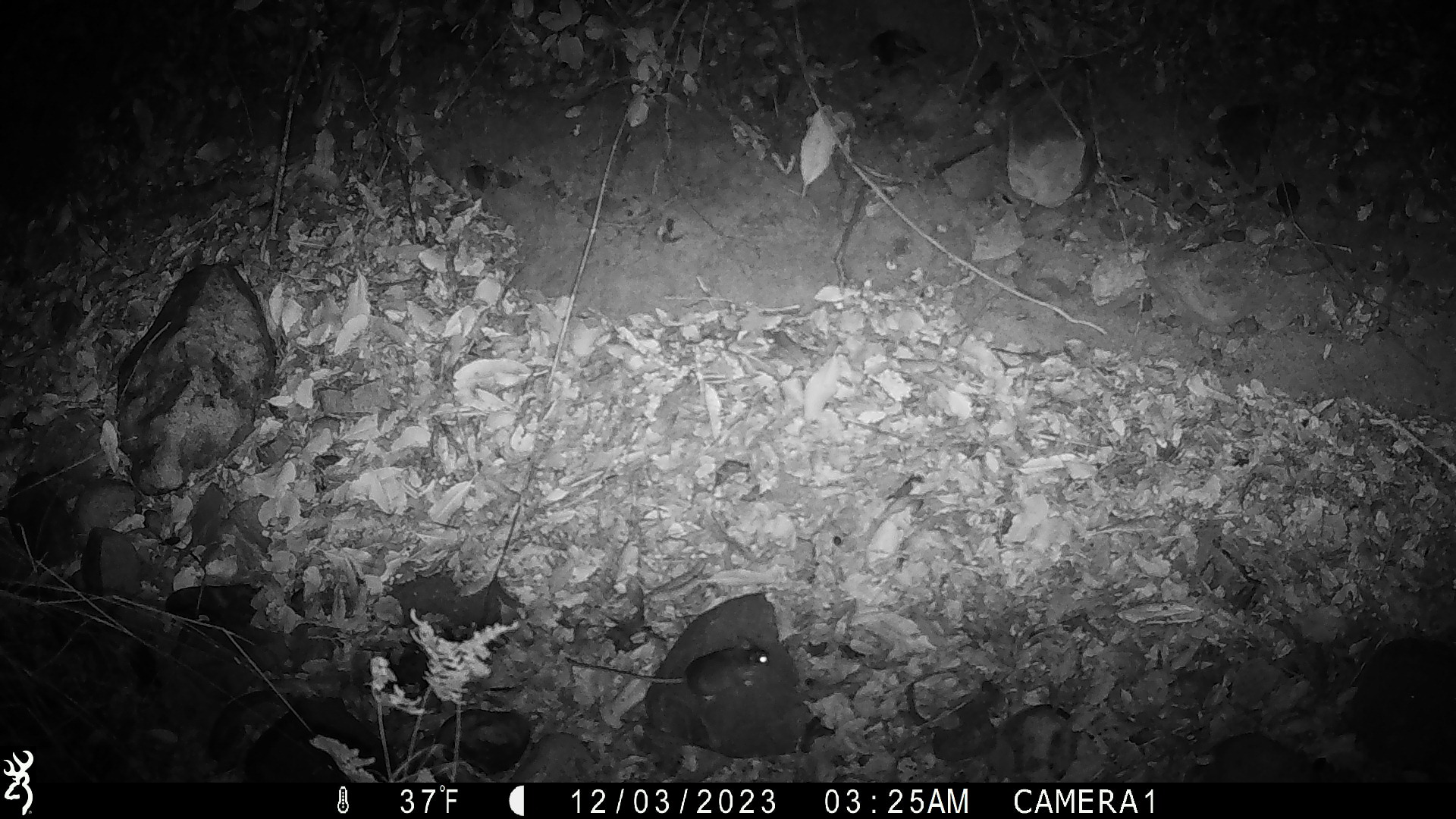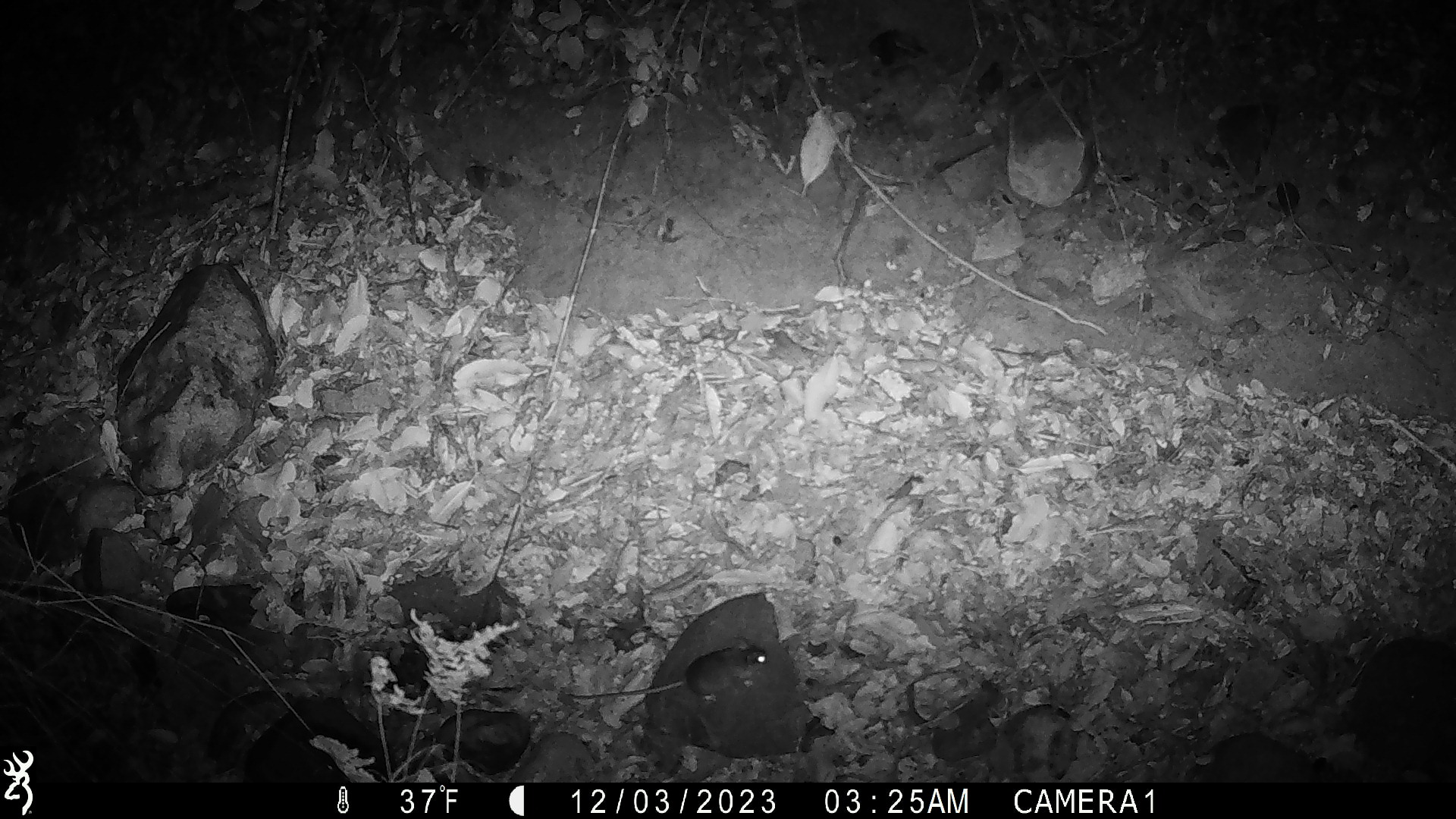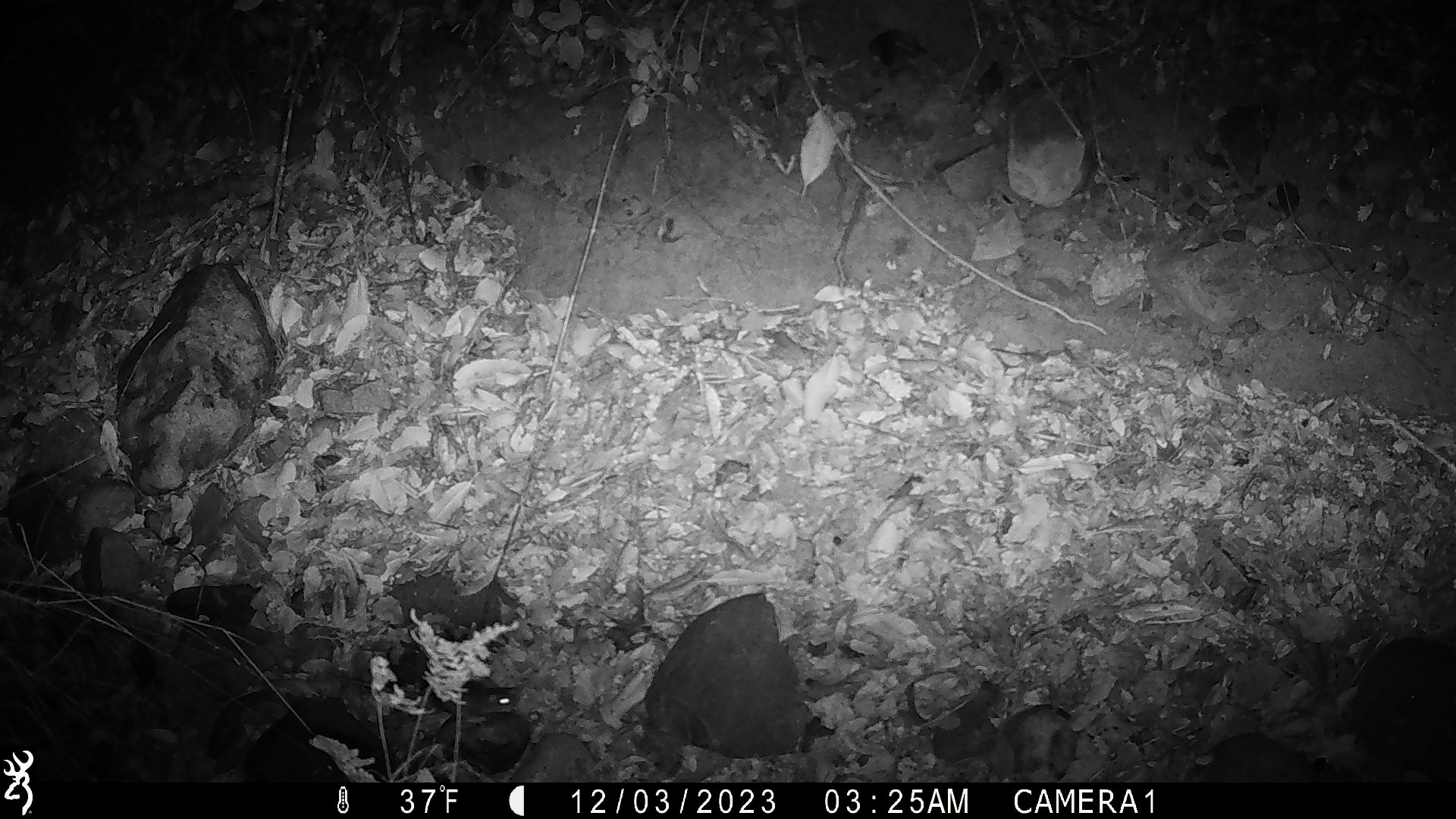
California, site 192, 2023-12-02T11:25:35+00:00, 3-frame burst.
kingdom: Animalia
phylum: Chordata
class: Mammalia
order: Rodentia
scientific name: Rodentia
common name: mouse or rat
Mouse or rat (Rodentia).